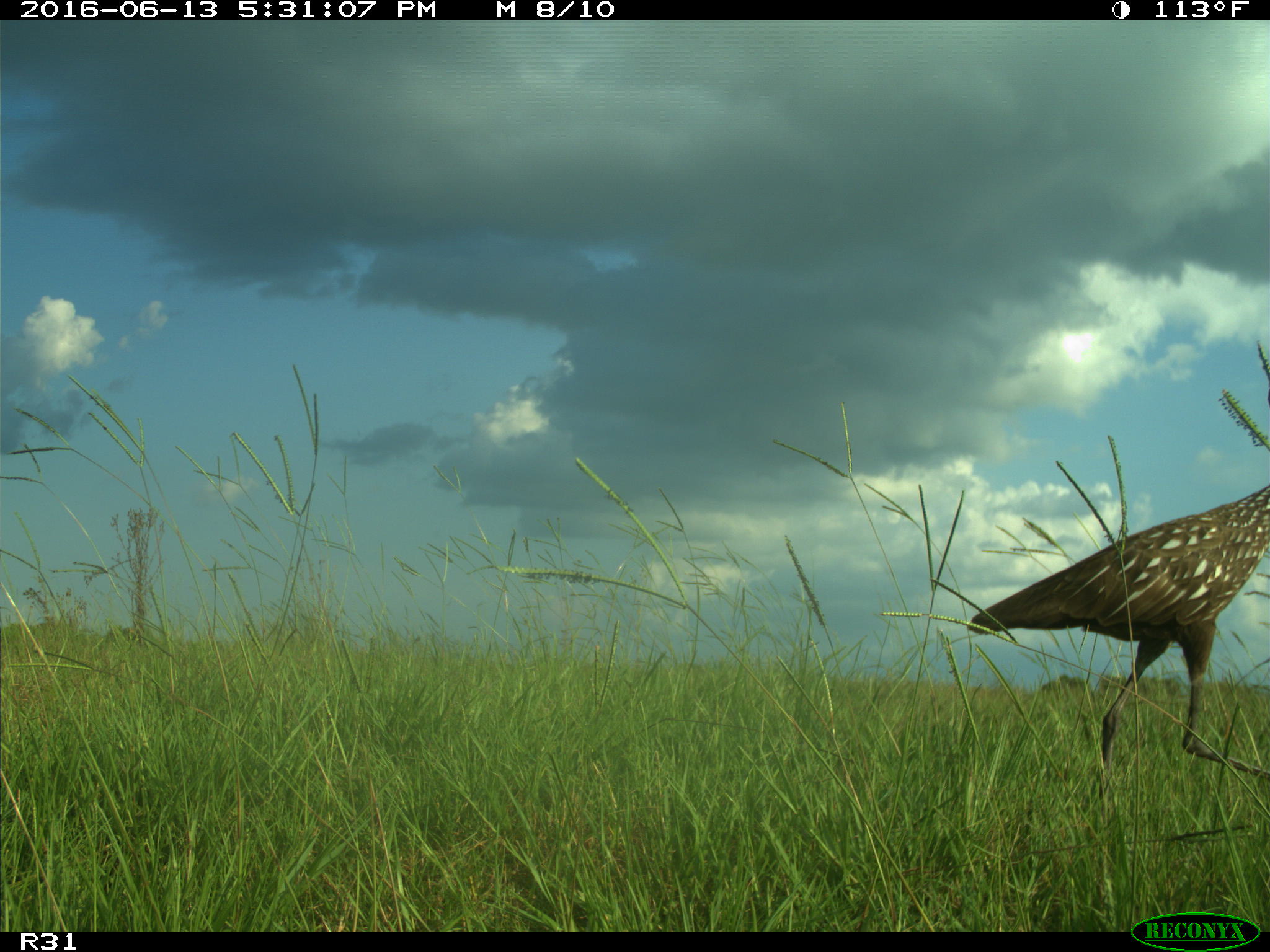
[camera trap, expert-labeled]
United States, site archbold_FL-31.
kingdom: Animalia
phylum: Chordata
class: Aves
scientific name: Aves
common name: birds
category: unidentified bird